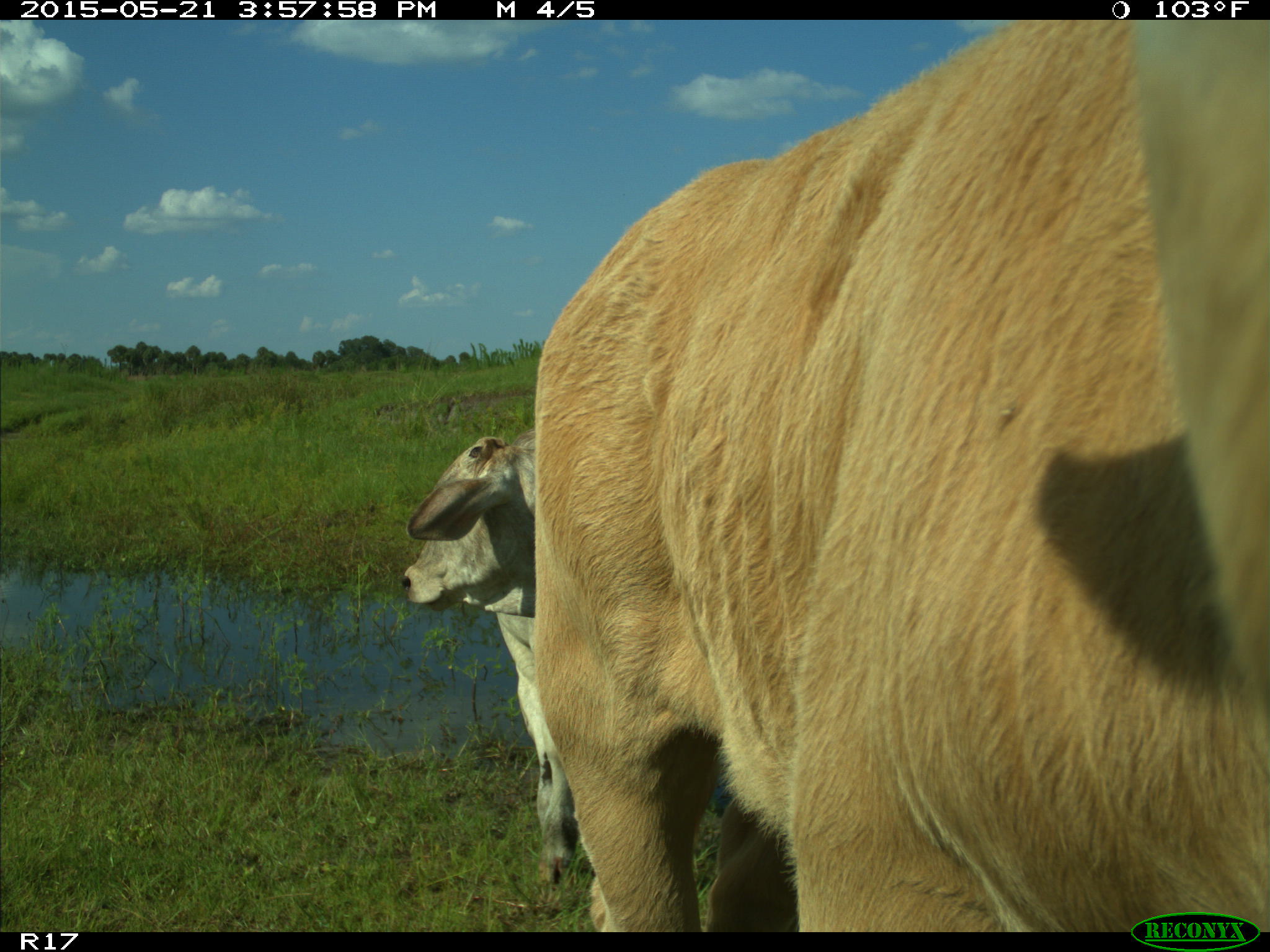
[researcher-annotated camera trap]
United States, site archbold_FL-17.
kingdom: Animalia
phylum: Chordata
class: Mammalia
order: Artiodactyla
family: Bovidae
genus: Bos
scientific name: Bos taurus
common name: domestic cow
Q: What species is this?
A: Bos taurus (domestic cow).